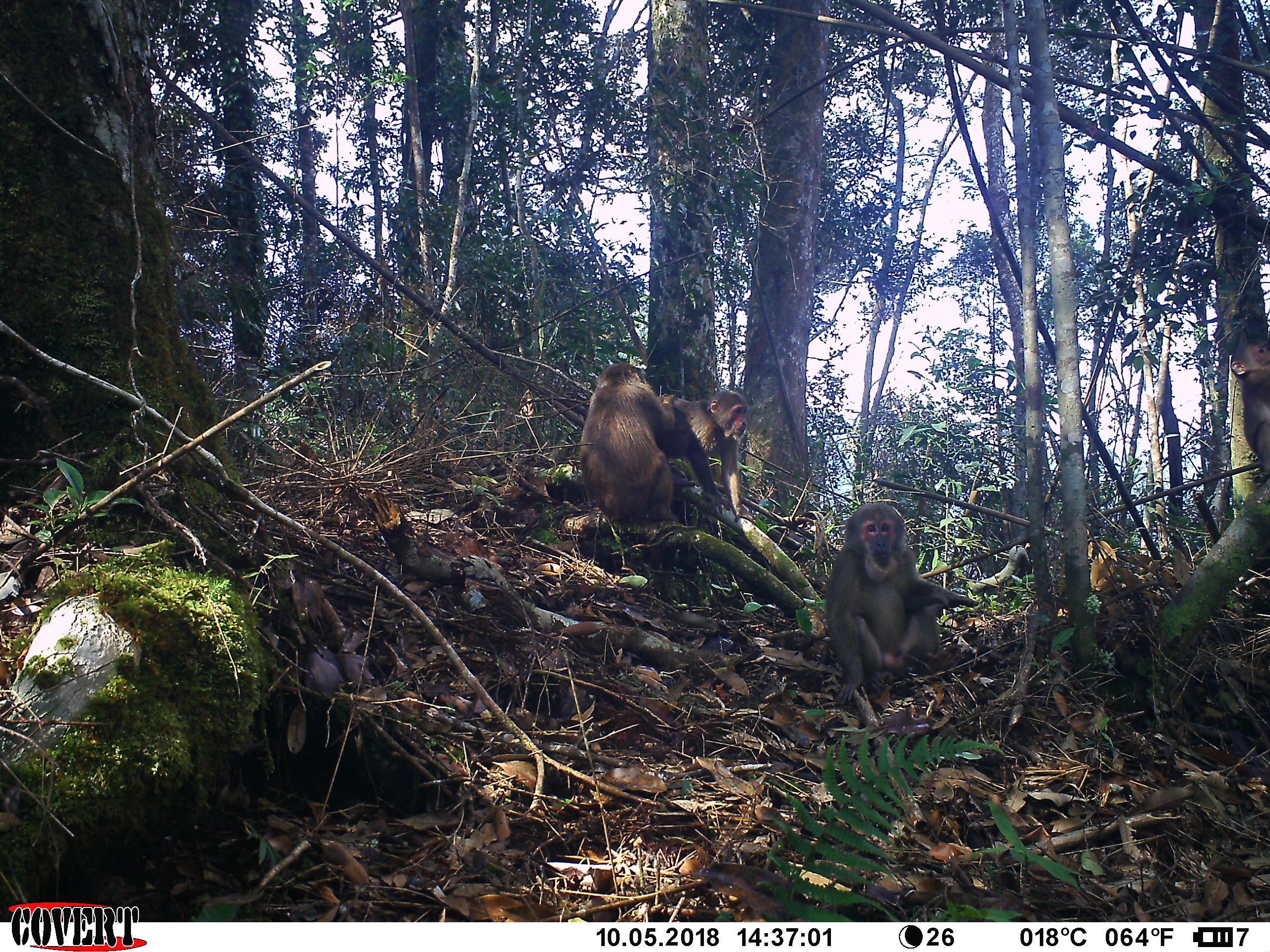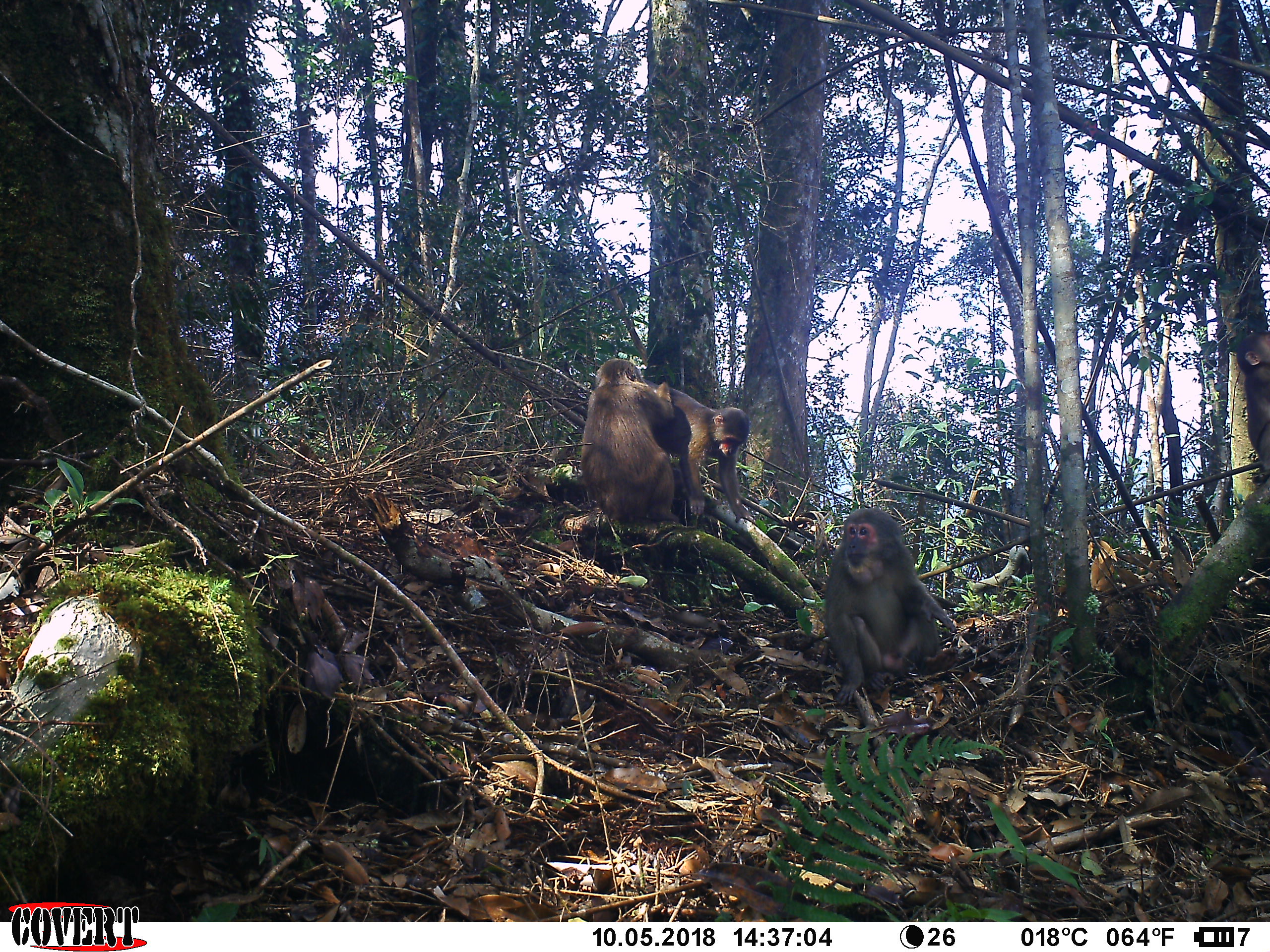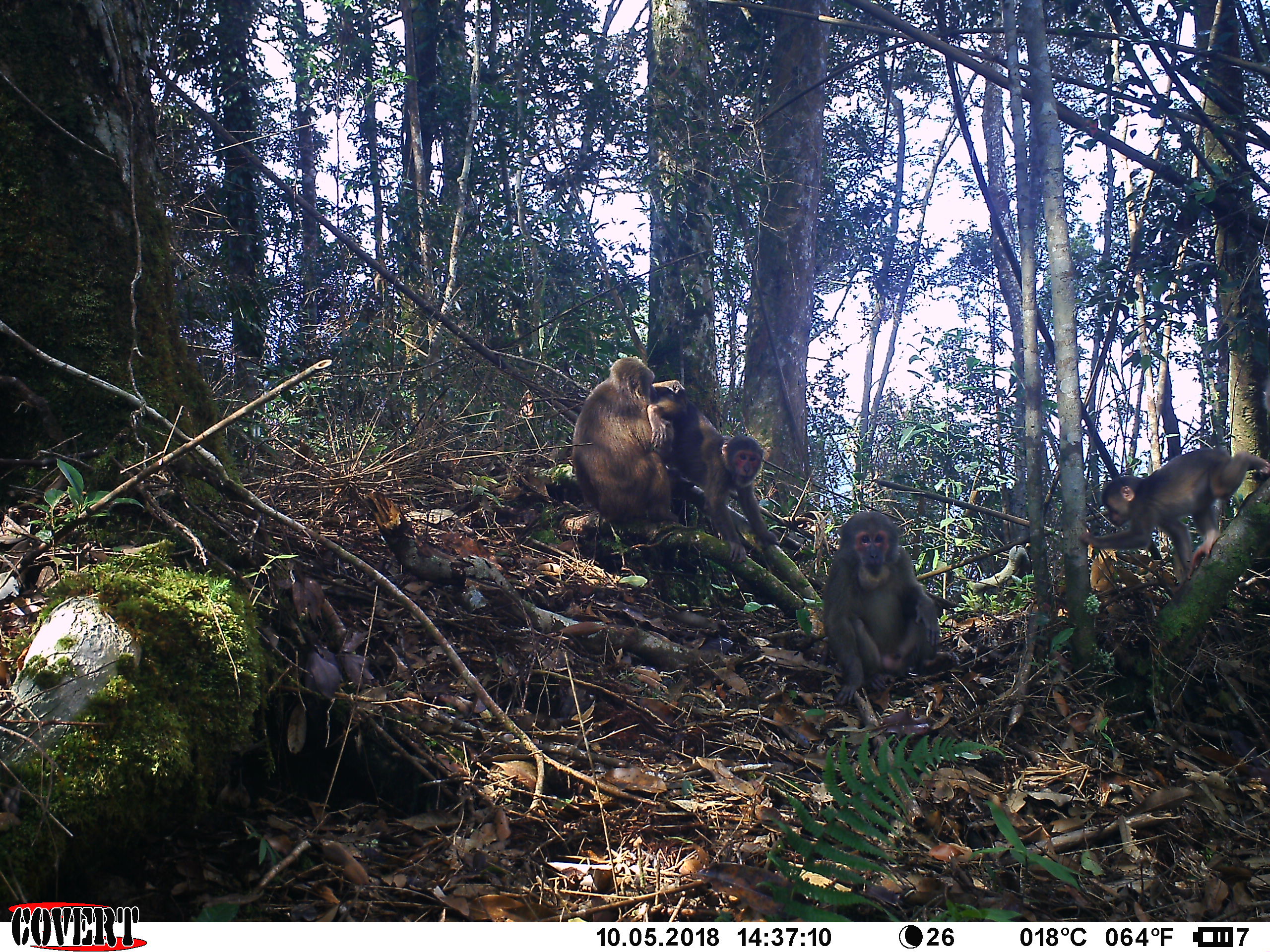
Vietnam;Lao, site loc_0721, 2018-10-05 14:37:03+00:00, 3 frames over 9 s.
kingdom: Animalia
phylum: Chordata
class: Mammalia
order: Primates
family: Cercopithecidae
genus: Macaca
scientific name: Macaca arctoides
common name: stump-tailed macaque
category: stump tailed macaque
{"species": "stump tailed macaque (stump-tailed macaque) (Macaca arctoides)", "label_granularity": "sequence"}